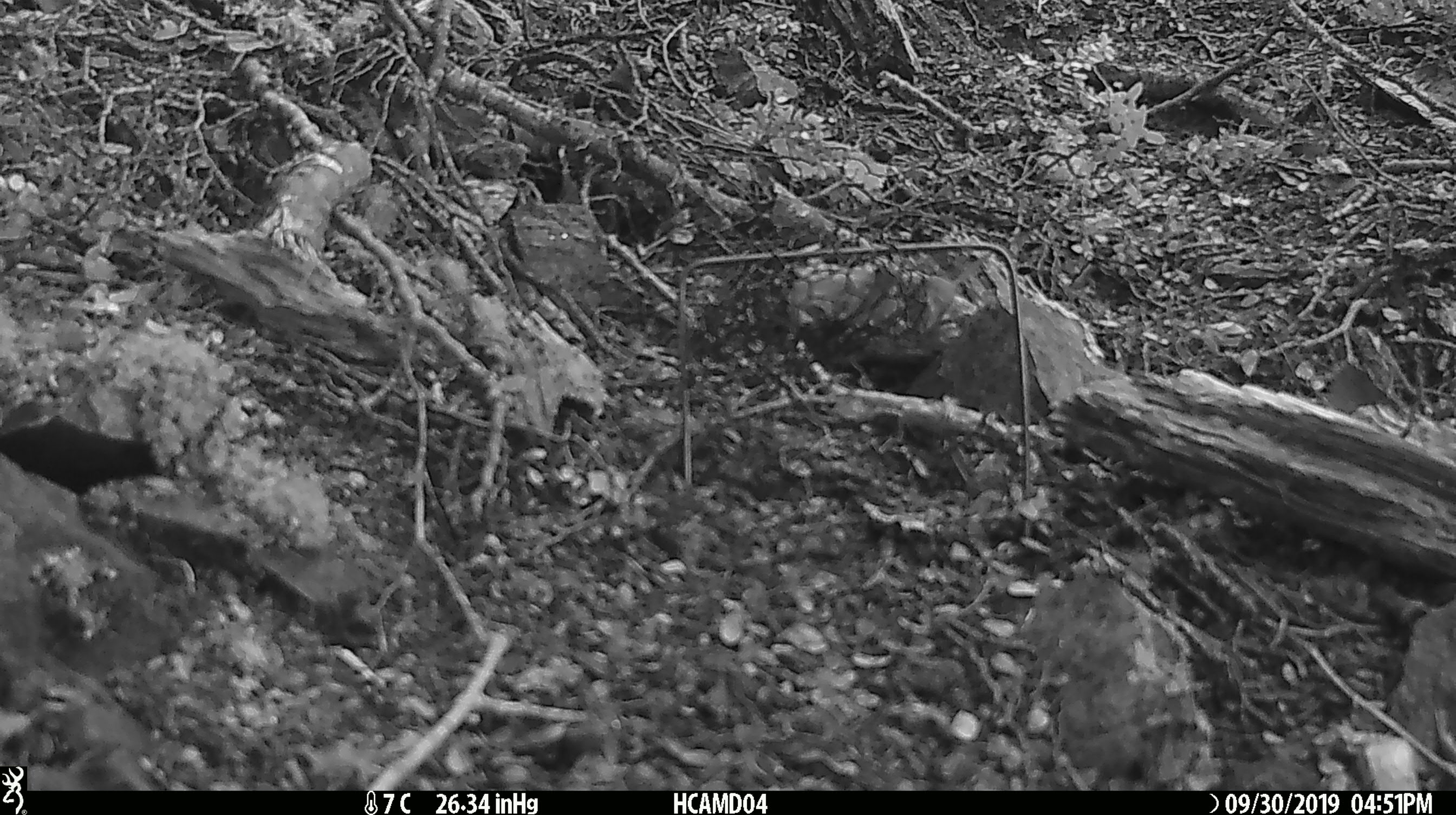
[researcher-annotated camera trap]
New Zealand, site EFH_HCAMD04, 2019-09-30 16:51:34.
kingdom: Animalia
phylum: Chordata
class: Mammalia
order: Rodentia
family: Muridae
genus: Mus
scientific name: Mus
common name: mouse